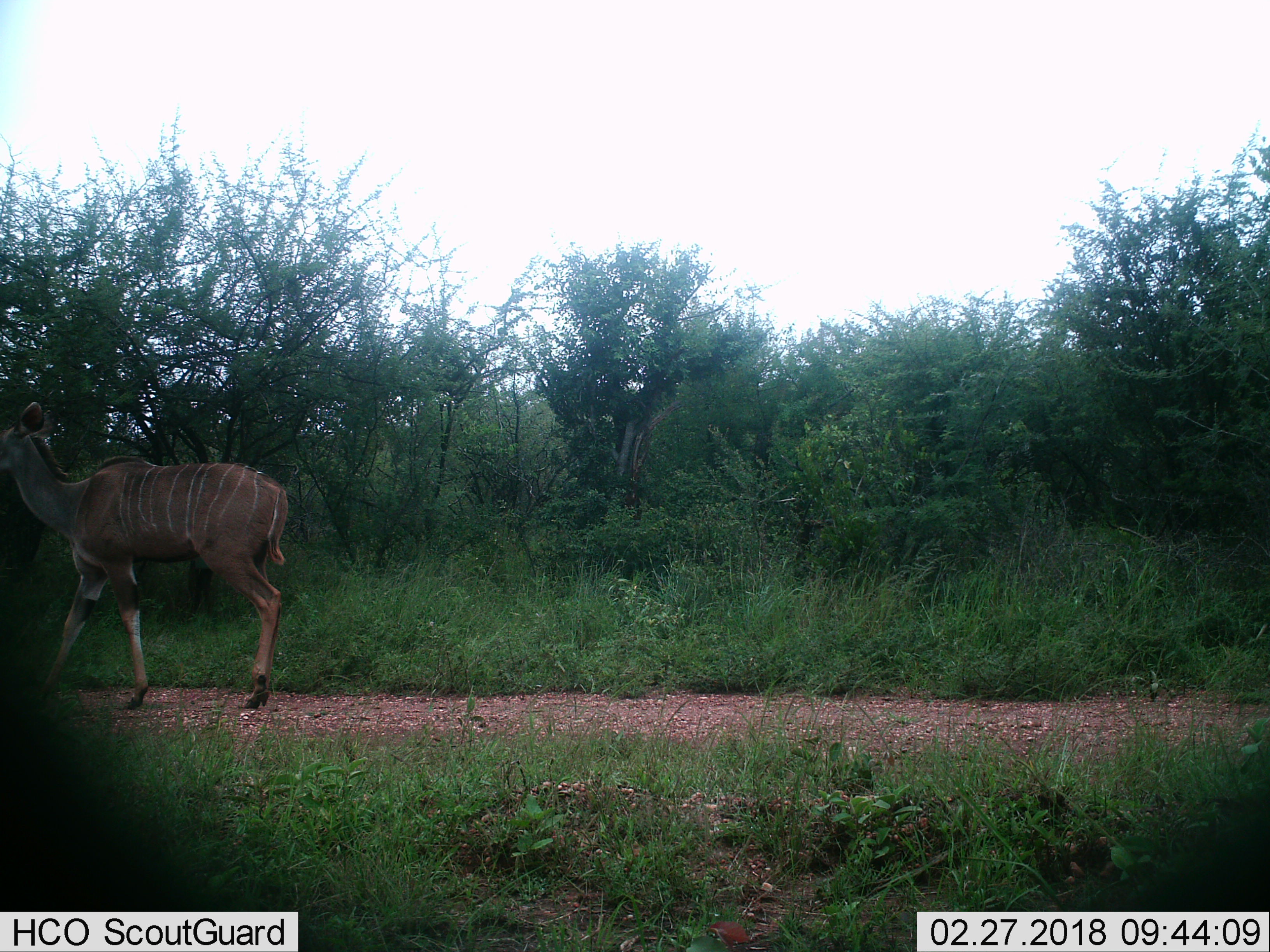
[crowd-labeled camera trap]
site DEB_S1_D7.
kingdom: Animalia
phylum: Chordata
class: Mammalia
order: Artiodactyla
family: Bovidae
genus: Tragelaphus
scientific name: Tragelaphus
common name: kudu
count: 1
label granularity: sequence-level